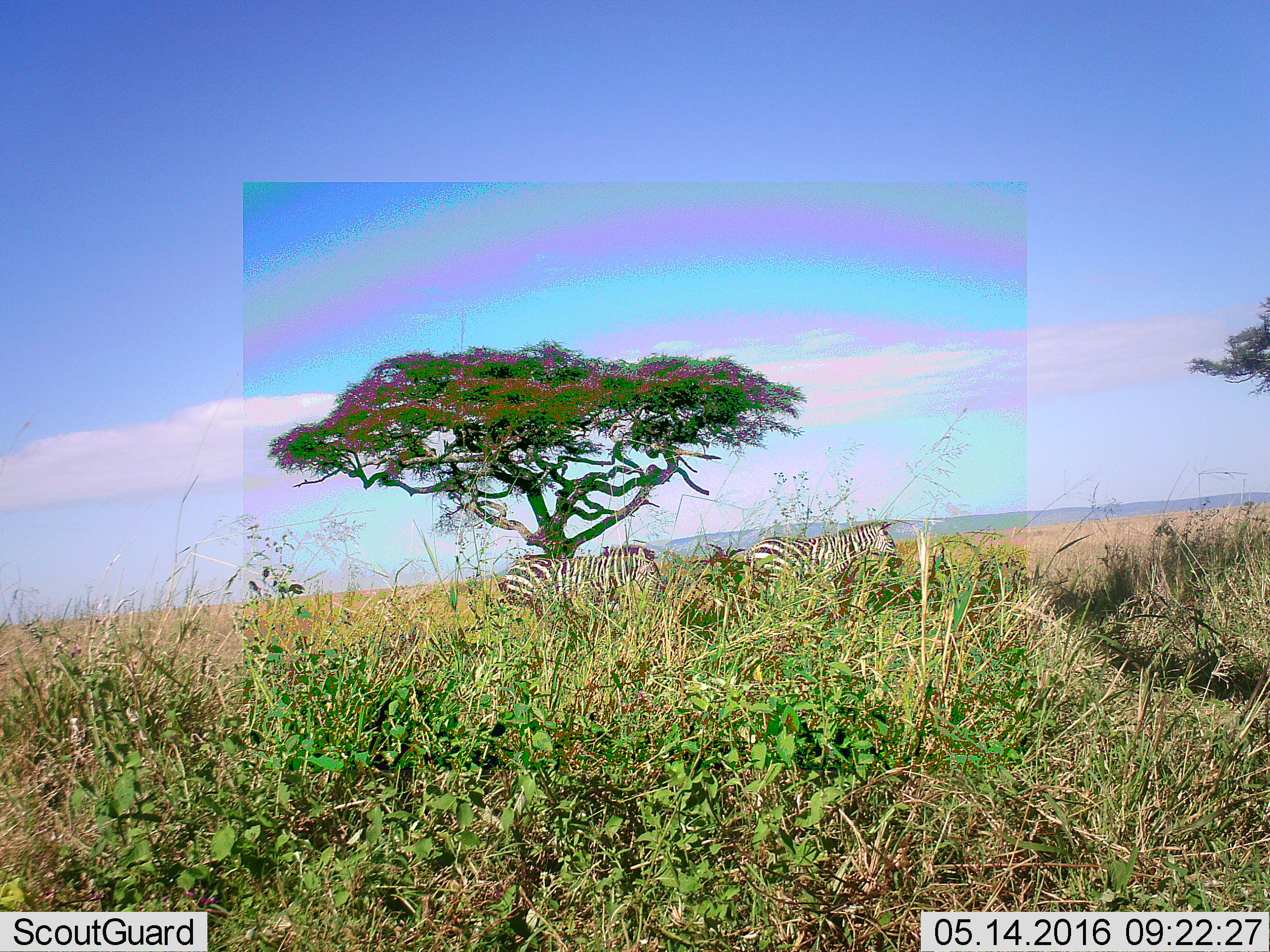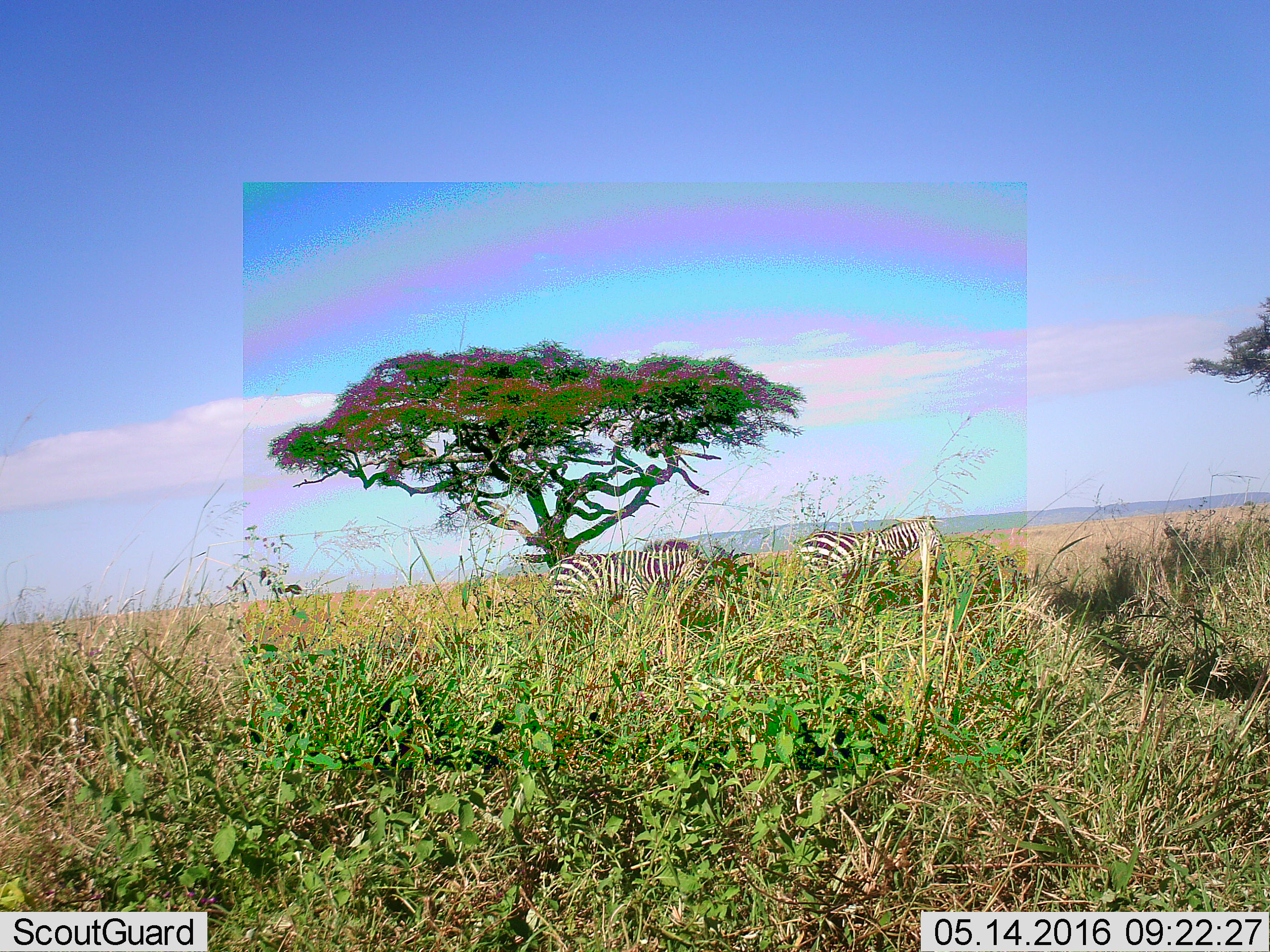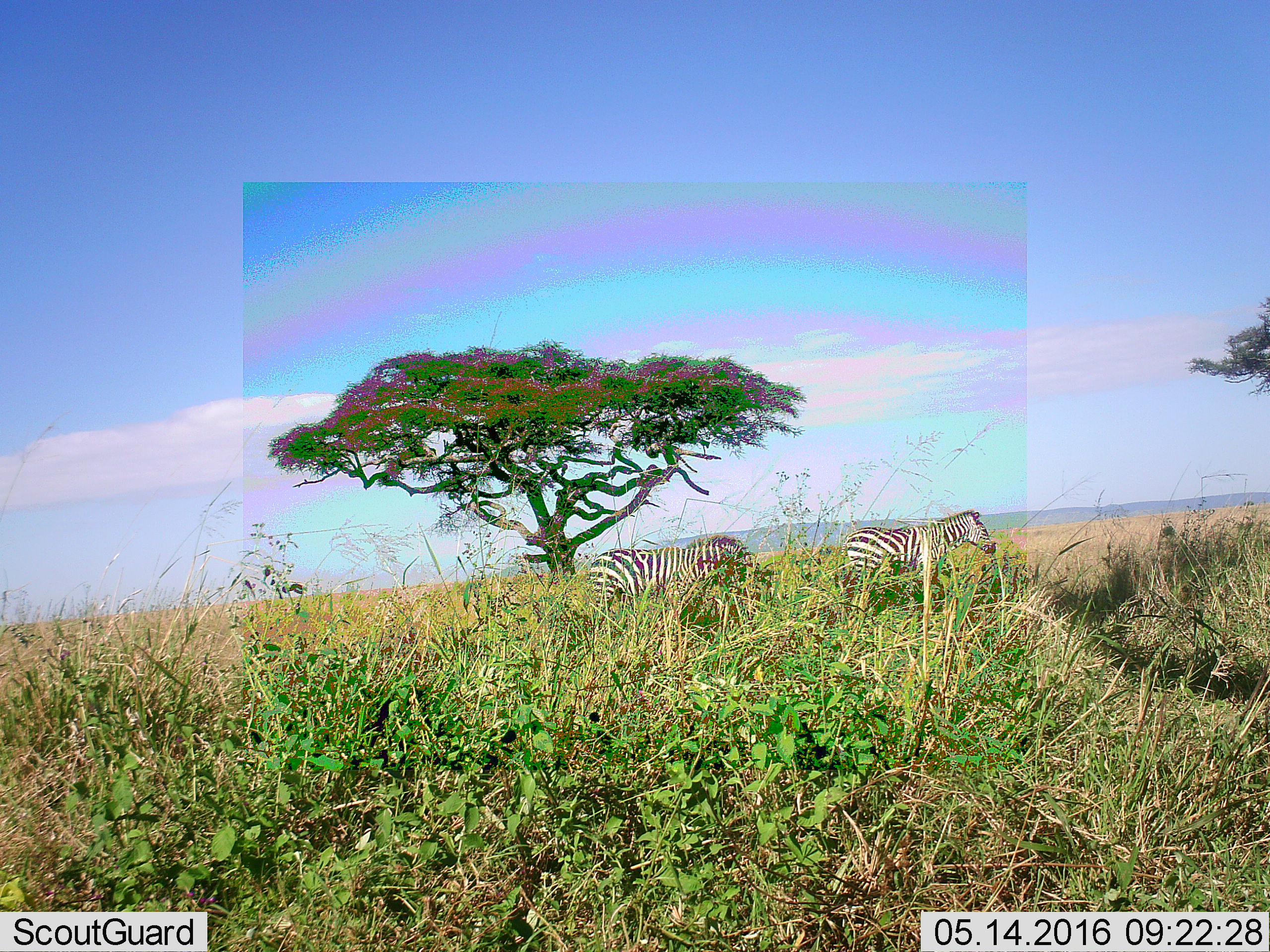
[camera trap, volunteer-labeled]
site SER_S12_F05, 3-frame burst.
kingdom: Animalia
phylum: Chordata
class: Mammalia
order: Perissodactyla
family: Equidae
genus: Equus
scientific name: Equus quagga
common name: plains zebra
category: zebraplains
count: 2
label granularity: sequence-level